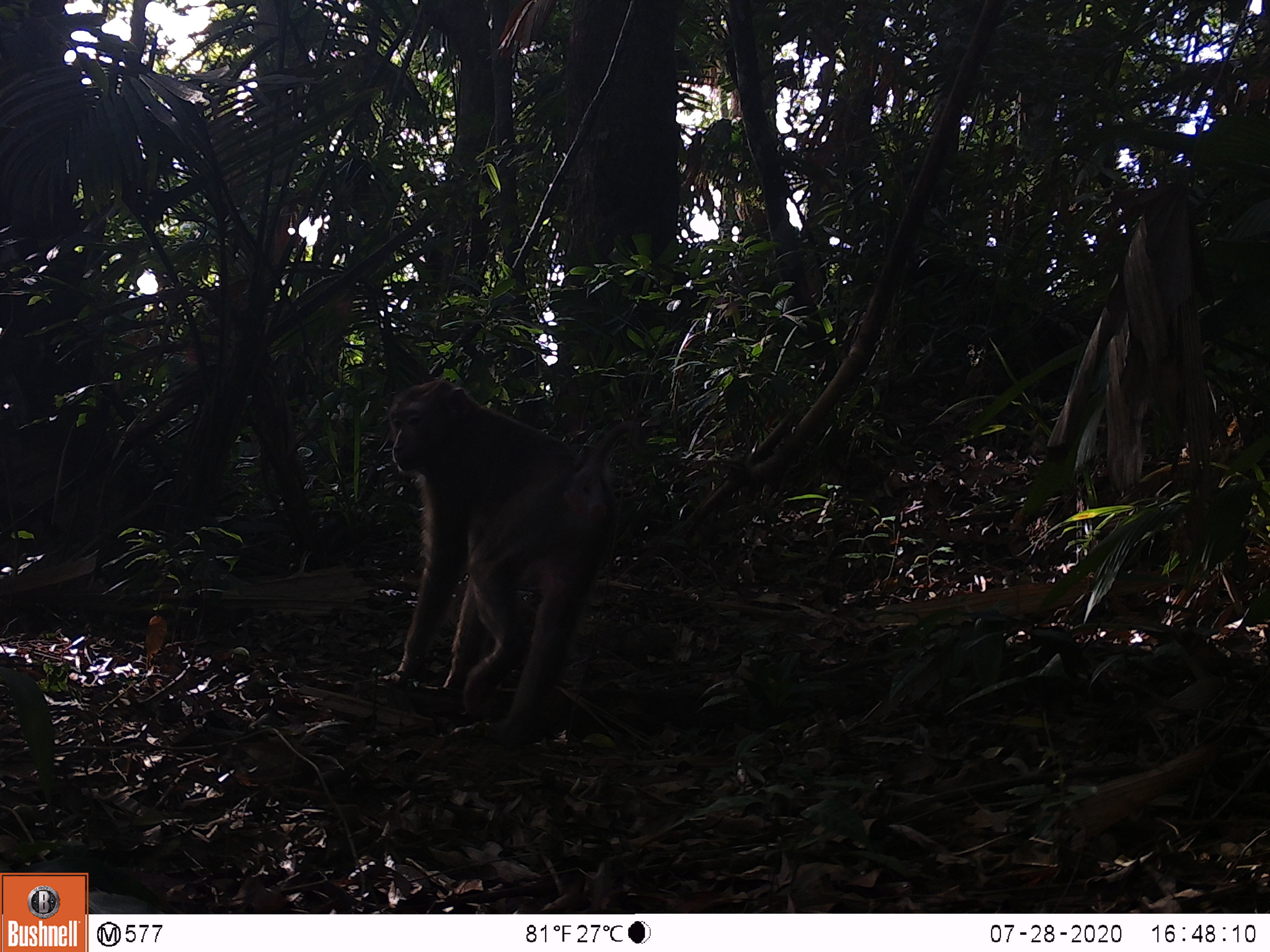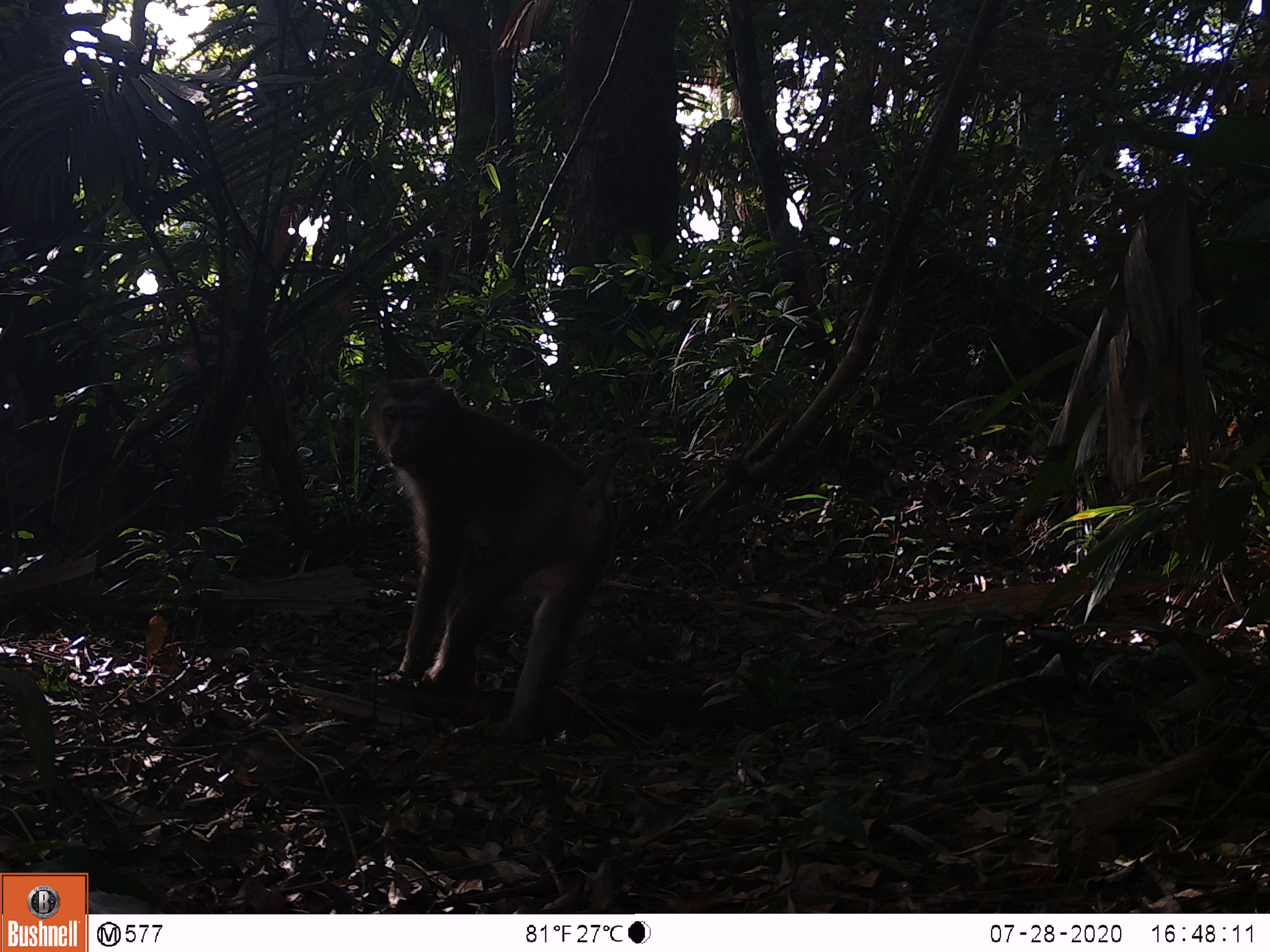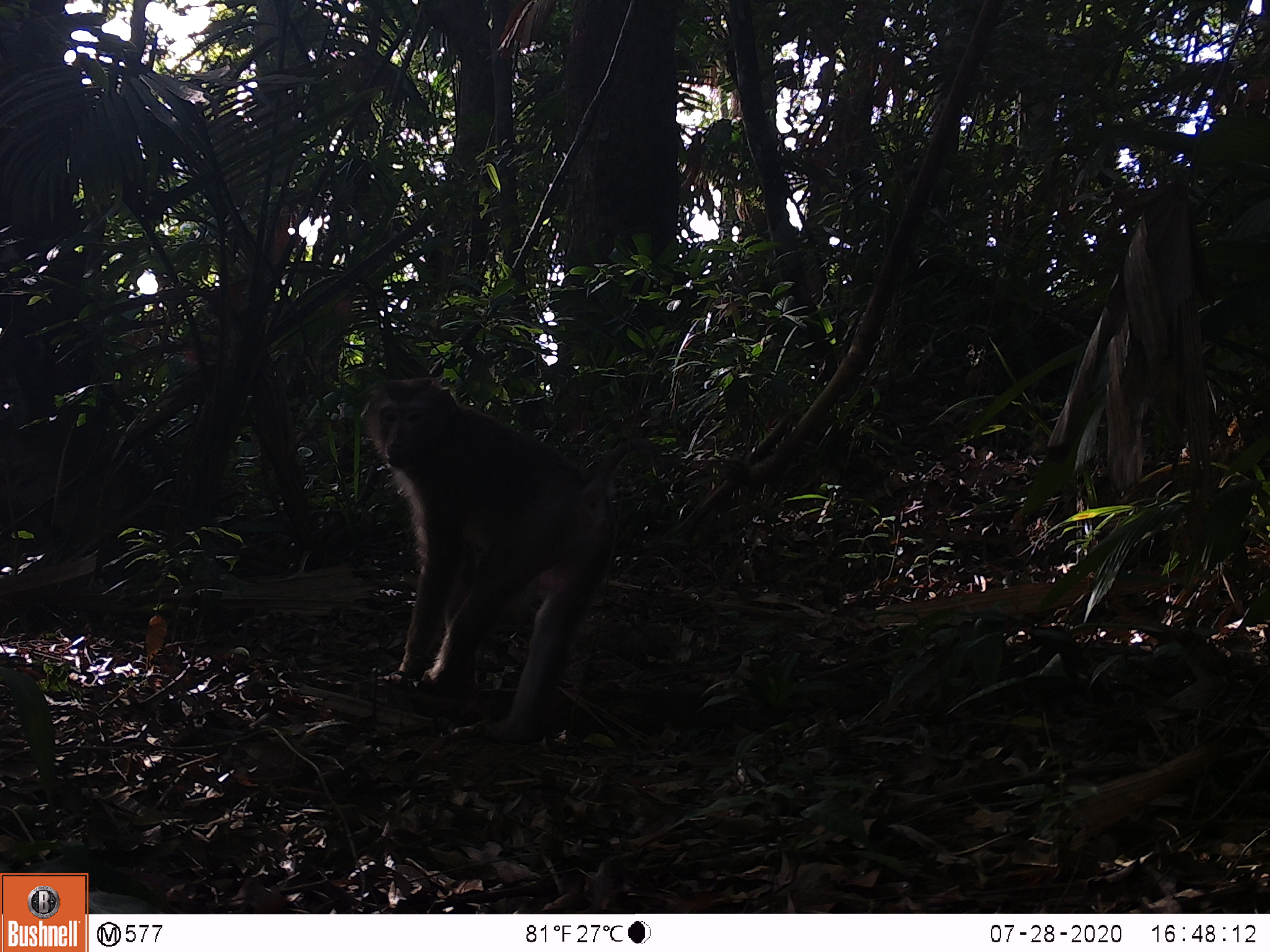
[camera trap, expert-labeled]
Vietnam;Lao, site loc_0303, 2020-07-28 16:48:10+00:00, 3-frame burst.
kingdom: Animalia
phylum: Chordata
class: Mammalia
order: Primates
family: Cercopithecidae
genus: Macaca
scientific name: Macaca nemestrina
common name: pig-tailed macaque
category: pig tailed macaque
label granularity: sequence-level